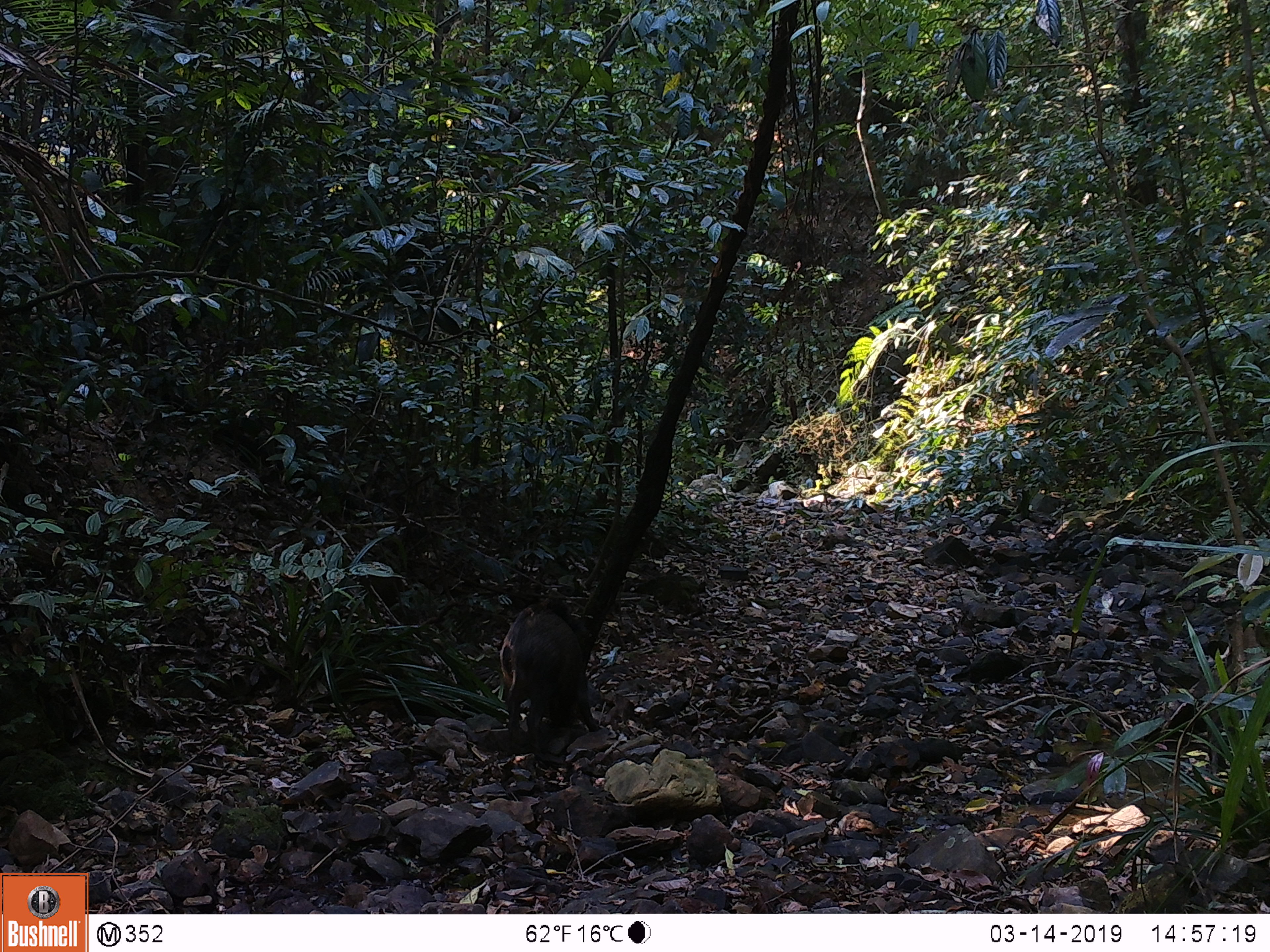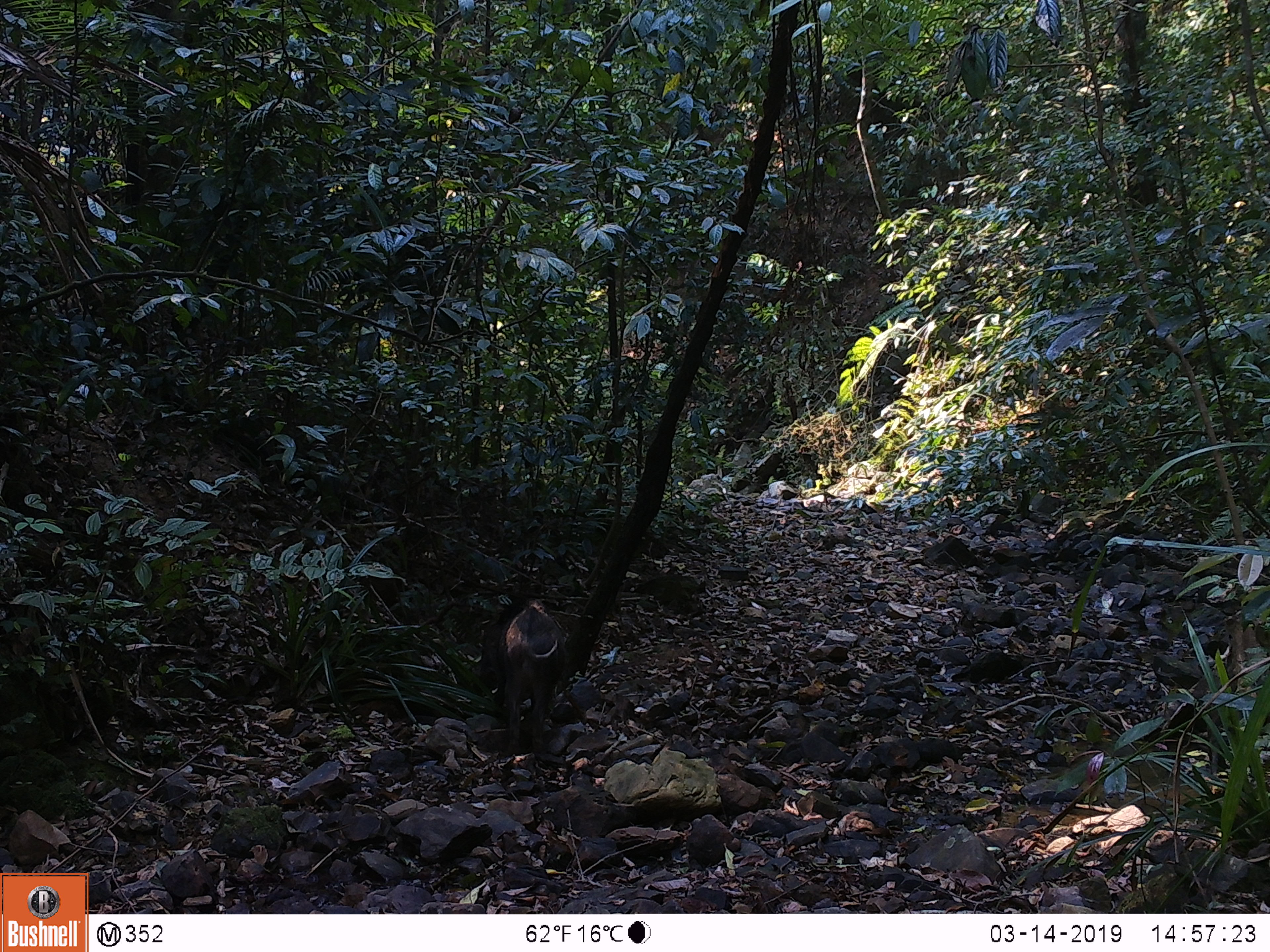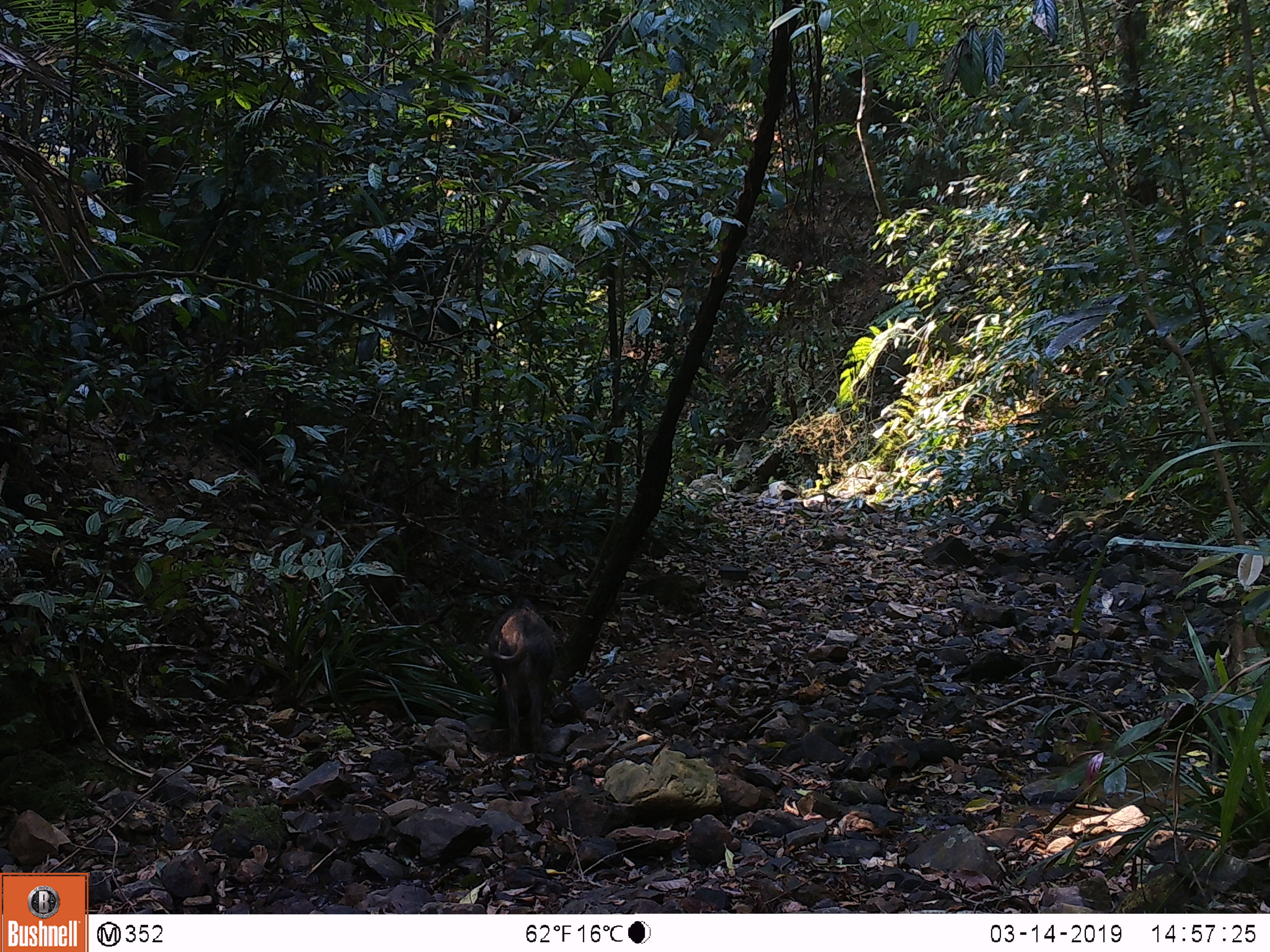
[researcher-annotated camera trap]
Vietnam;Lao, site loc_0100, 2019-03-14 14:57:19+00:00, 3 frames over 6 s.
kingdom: Animalia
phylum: Chordata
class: Mammalia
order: Artiodactyla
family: Suidae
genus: Sus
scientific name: Sus scrofa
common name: eurasian wild pig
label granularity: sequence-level